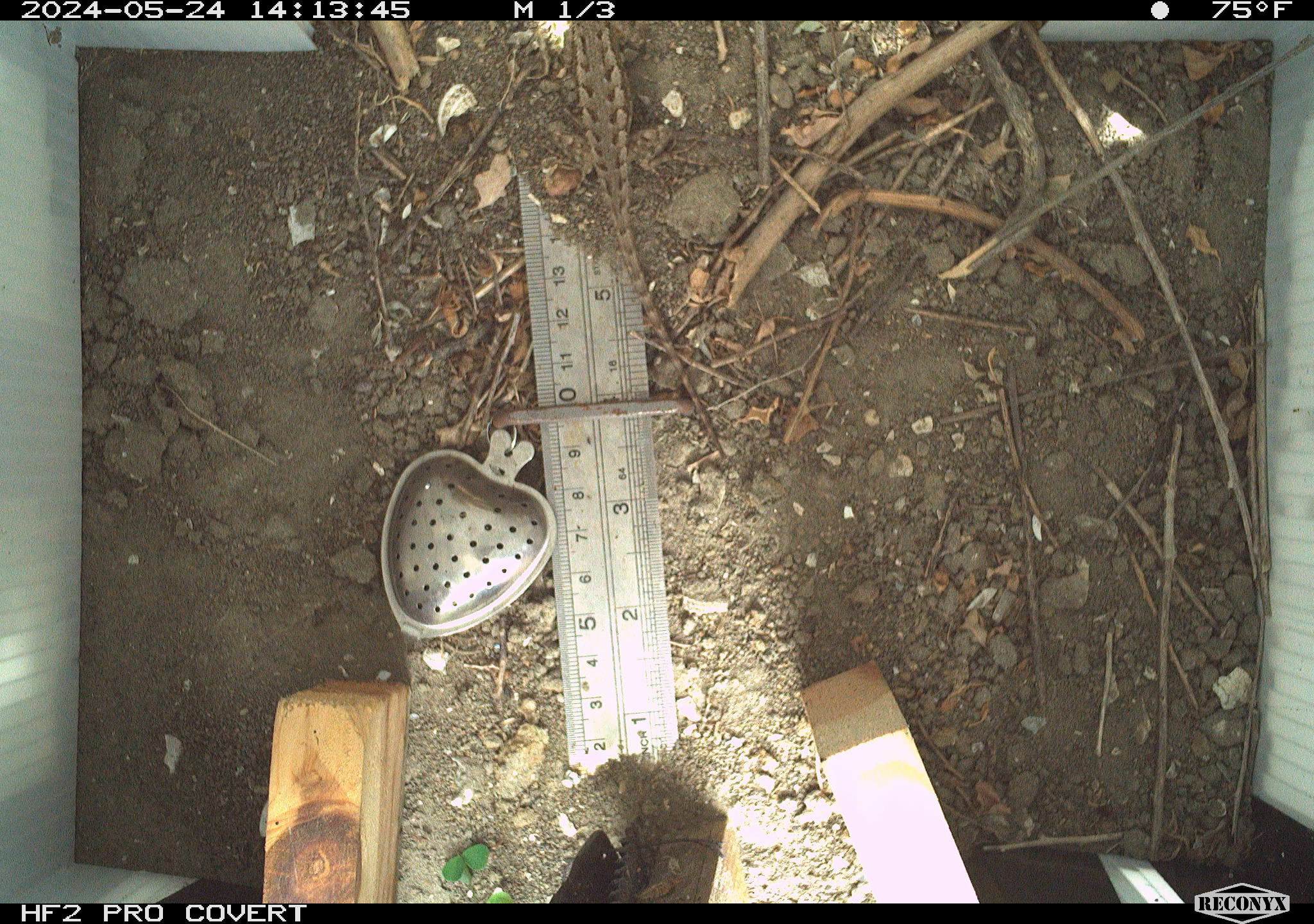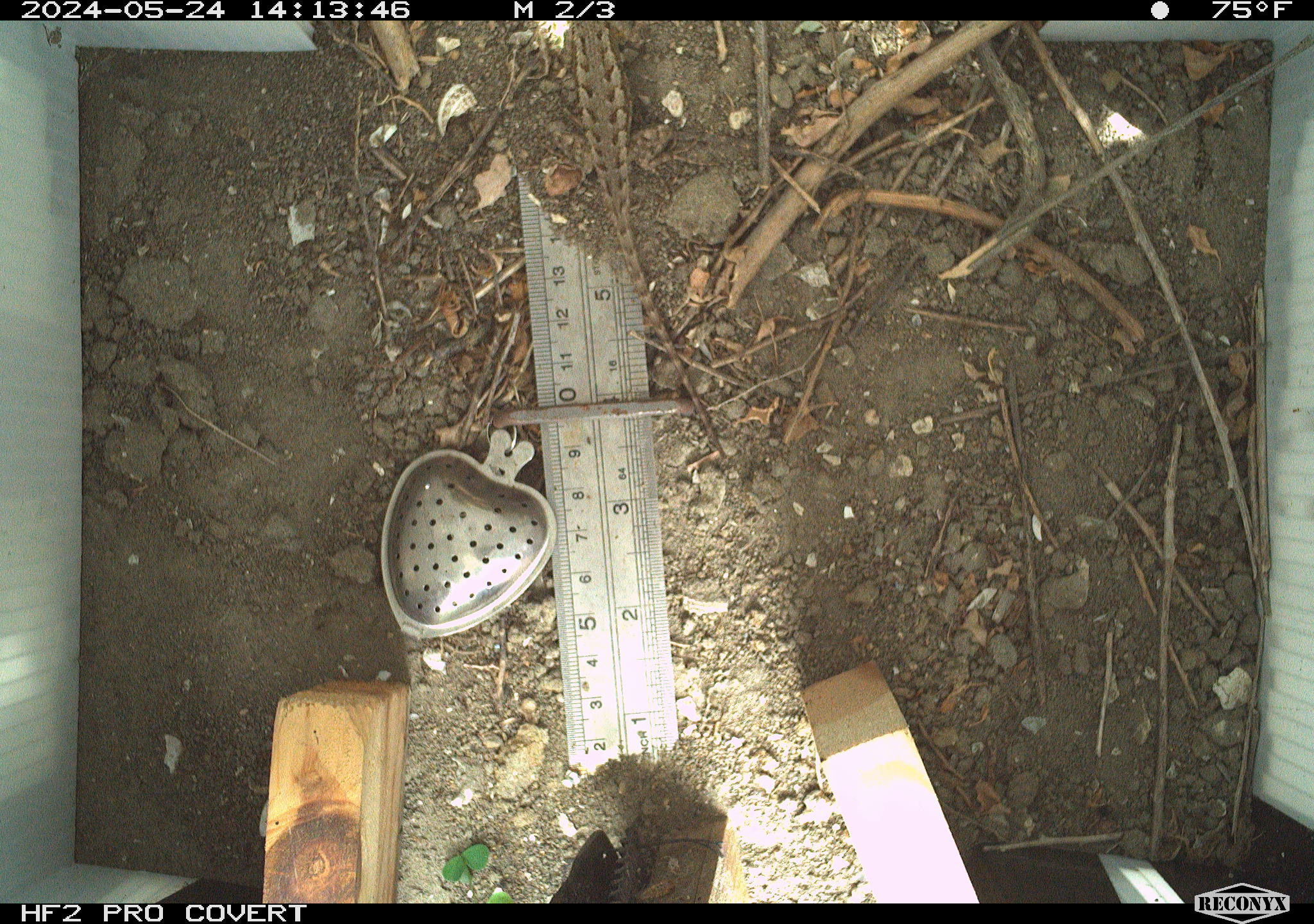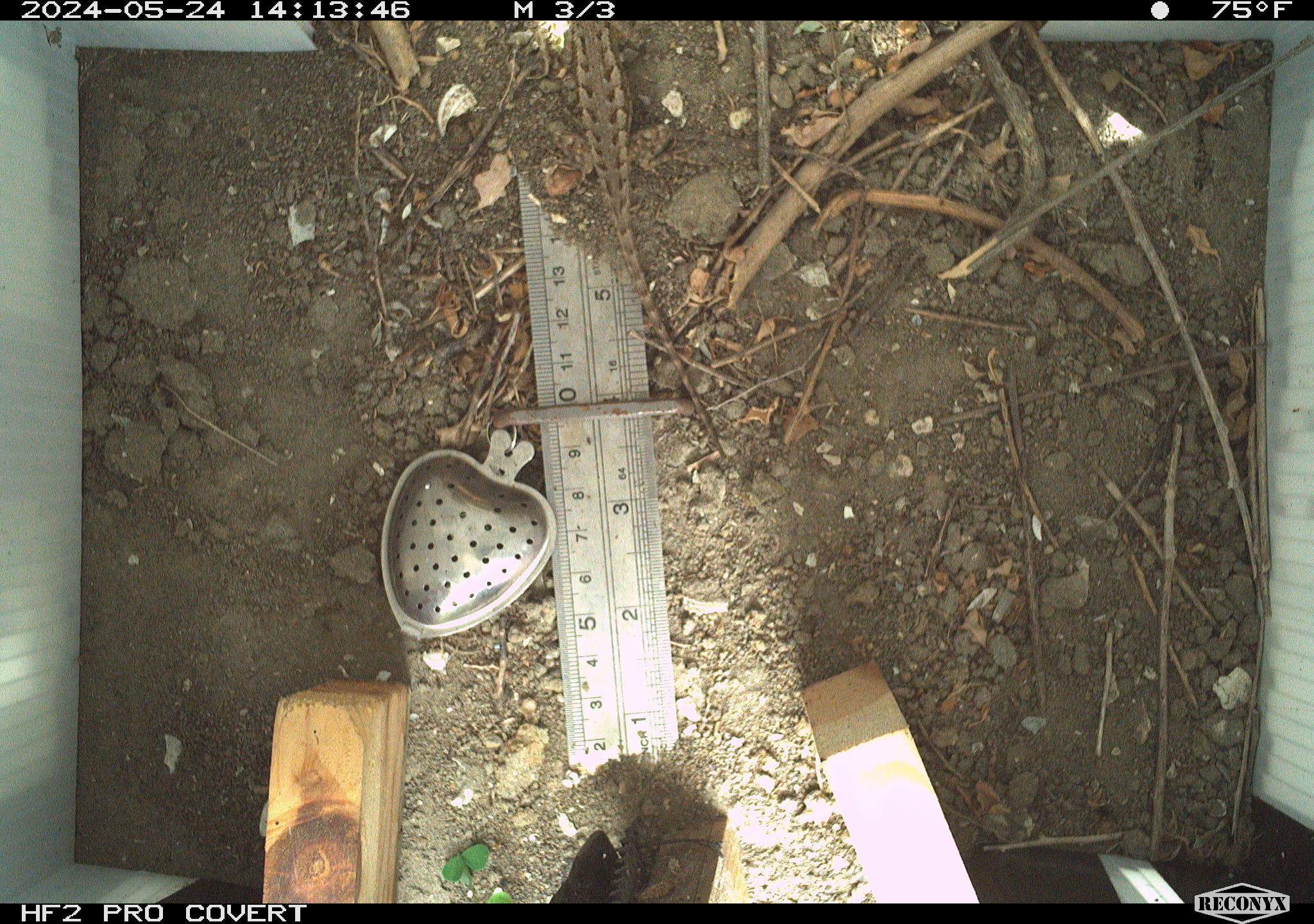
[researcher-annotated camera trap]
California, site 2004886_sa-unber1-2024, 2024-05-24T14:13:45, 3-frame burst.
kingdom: Animalia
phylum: Chordata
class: Reptilia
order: Squamata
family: Phrynosomatidae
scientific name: Phrynosomatidae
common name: phrynosomatid lizards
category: phrynosomatidae family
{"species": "phrynosomatidae family (phrynosomatid lizards) (Phrynosomatidae)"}